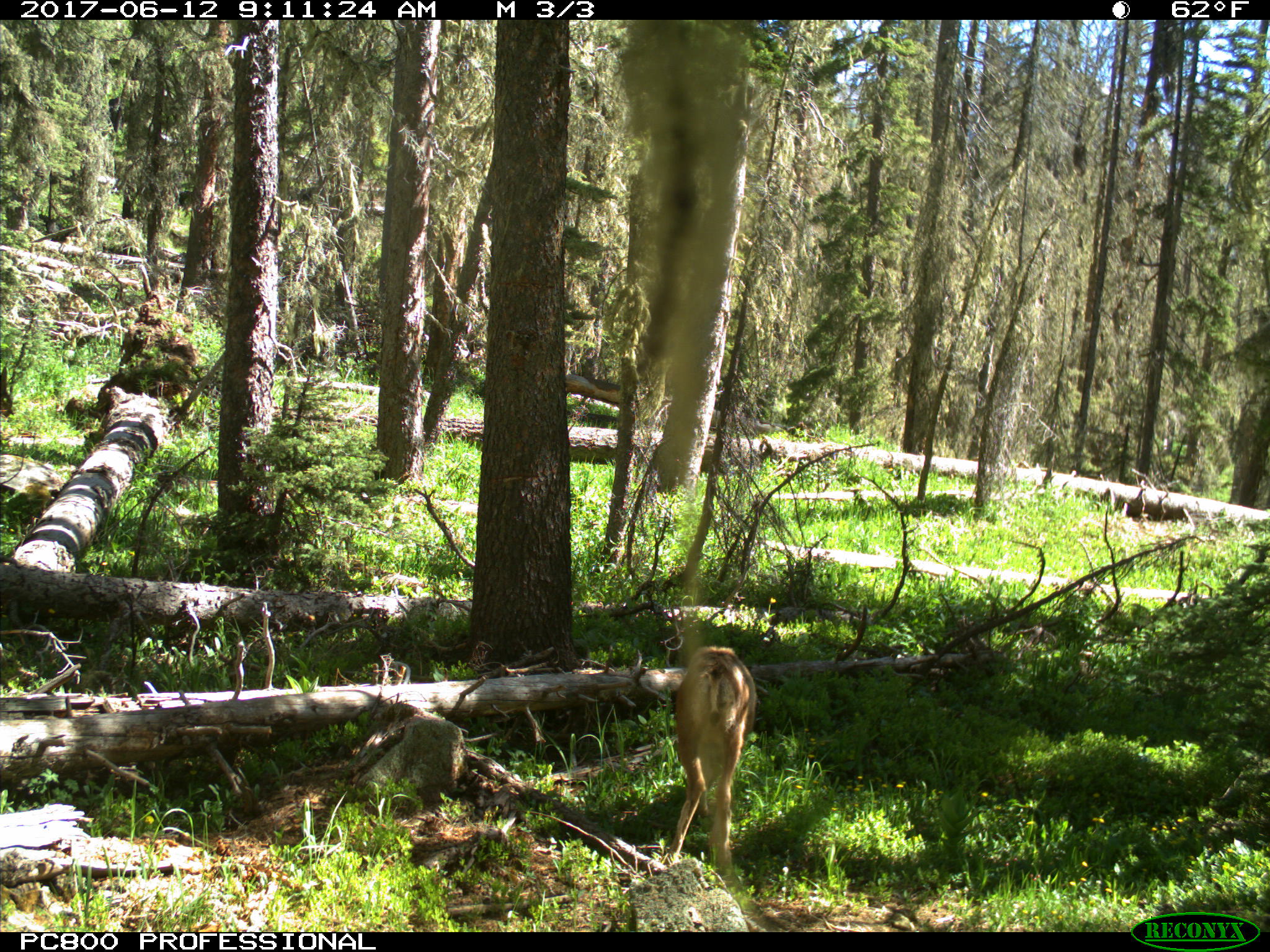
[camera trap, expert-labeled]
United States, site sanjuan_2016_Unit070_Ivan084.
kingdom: Animalia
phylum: Chordata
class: Mammalia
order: Artiodactyla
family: Cervidae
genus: Odocoileus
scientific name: Odocoileus hemionus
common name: mule deer